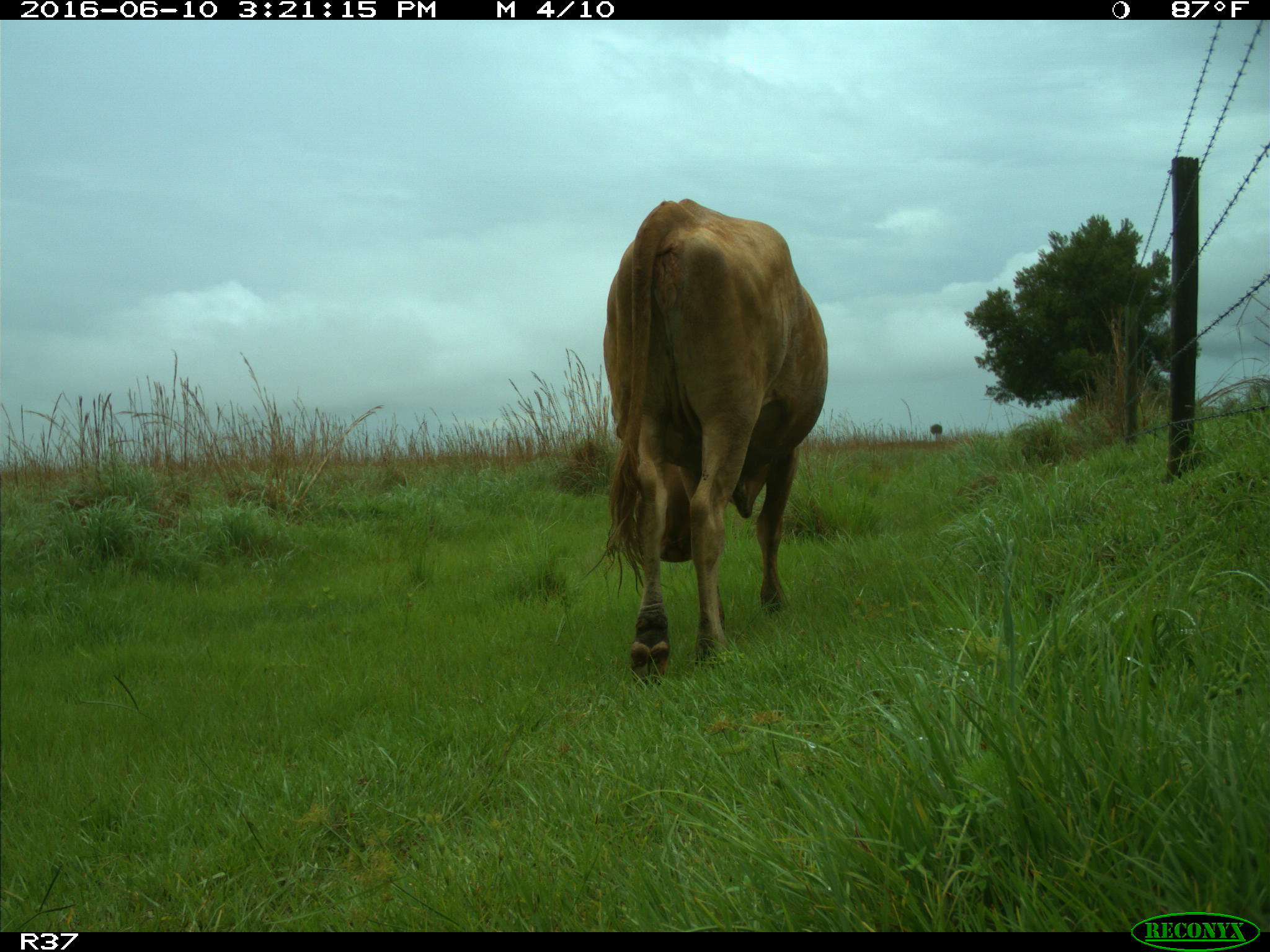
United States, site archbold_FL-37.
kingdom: Animalia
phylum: Chordata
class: Mammalia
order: Artiodactyla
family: Bovidae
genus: Bos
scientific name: Bos taurus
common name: domestic cow